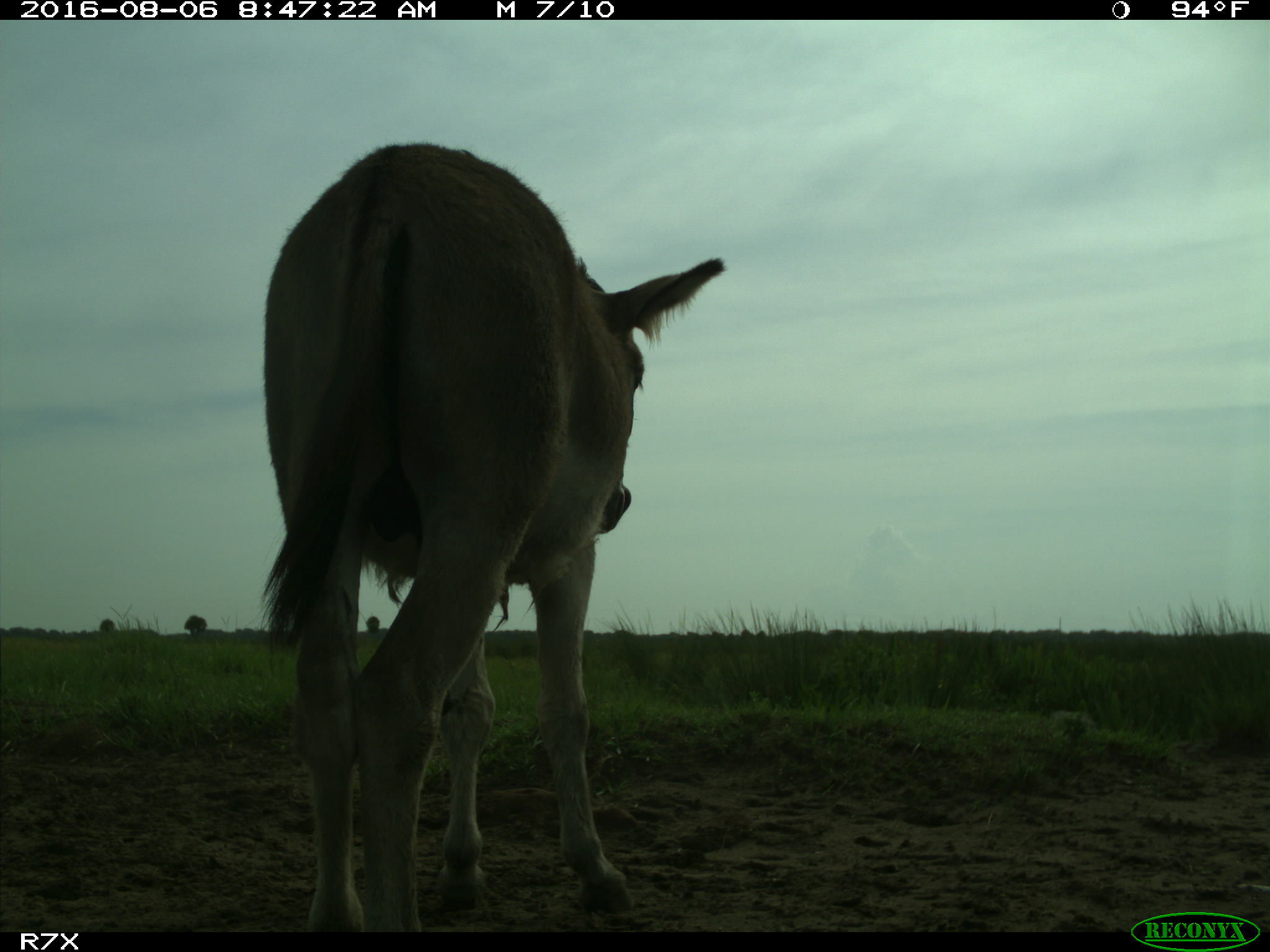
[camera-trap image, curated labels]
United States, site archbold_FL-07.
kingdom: Animalia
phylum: Chordata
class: Mammalia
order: Perissodactyla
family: Equidae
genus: Equus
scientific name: Equus africanus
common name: african wild ass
Equus africanus (african wild ass).